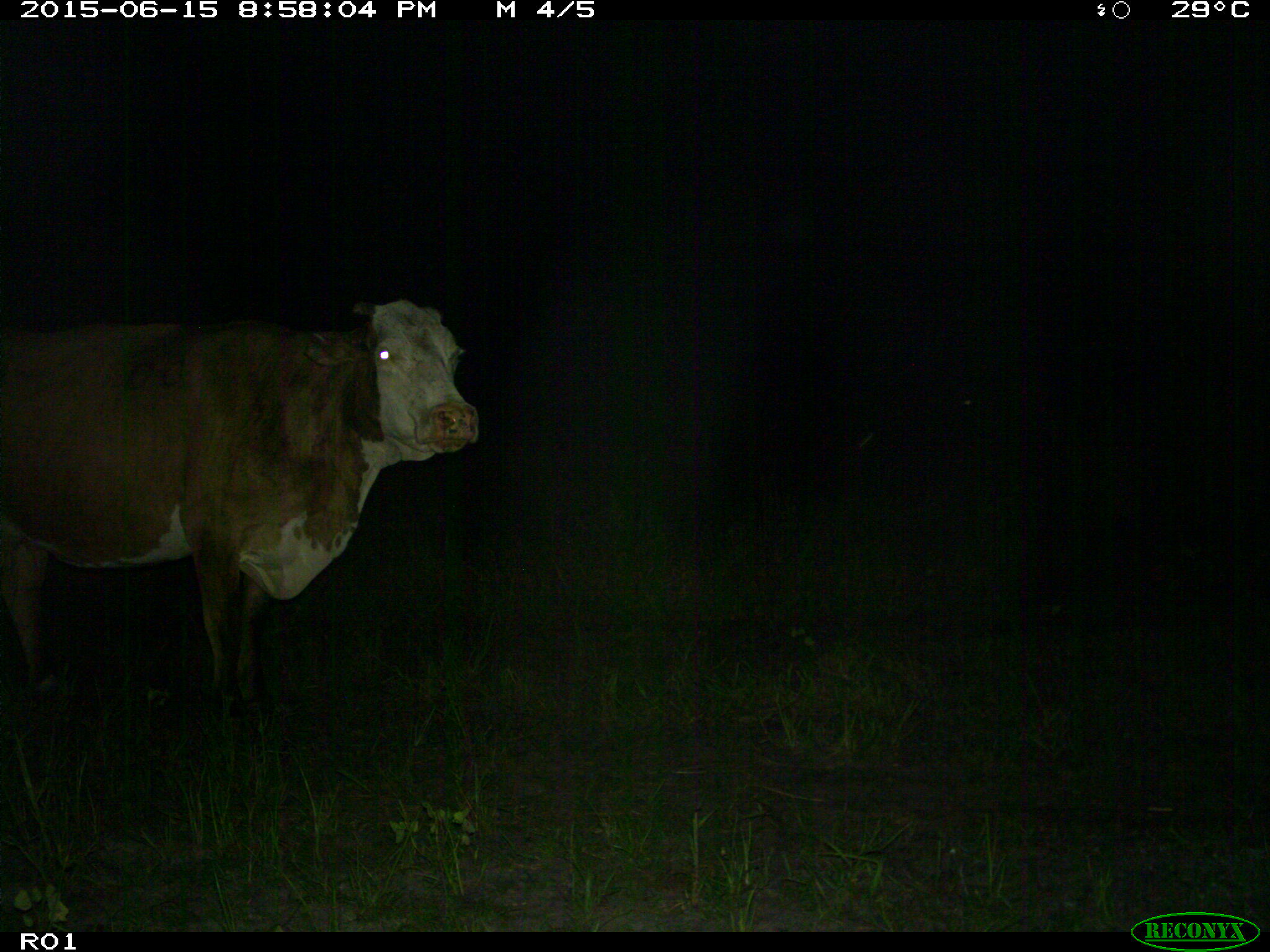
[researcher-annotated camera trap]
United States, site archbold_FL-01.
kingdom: Animalia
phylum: Chordata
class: Mammalia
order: Artiodactyla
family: Bovidae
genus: Bos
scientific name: Bos taurus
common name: domestic cow